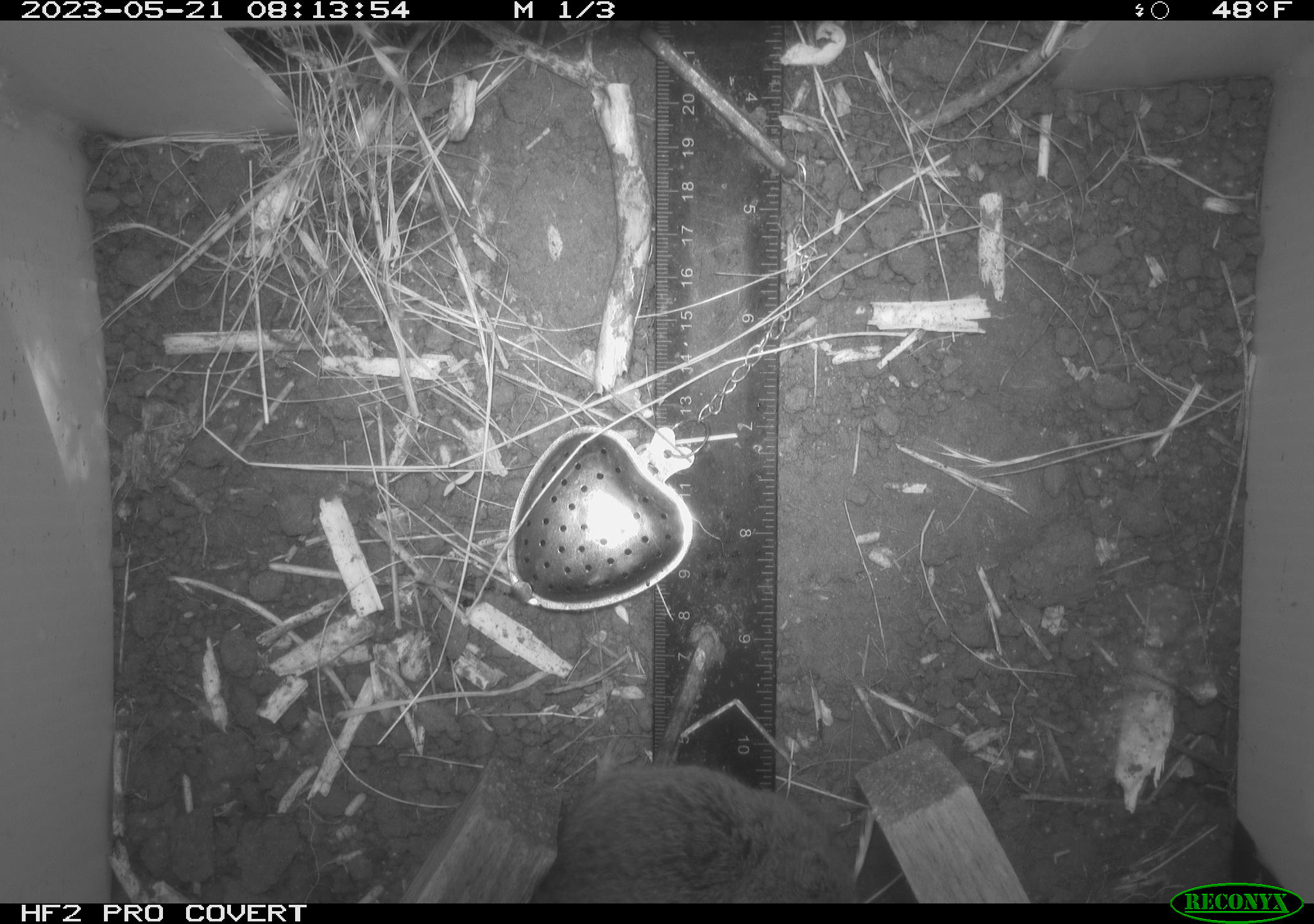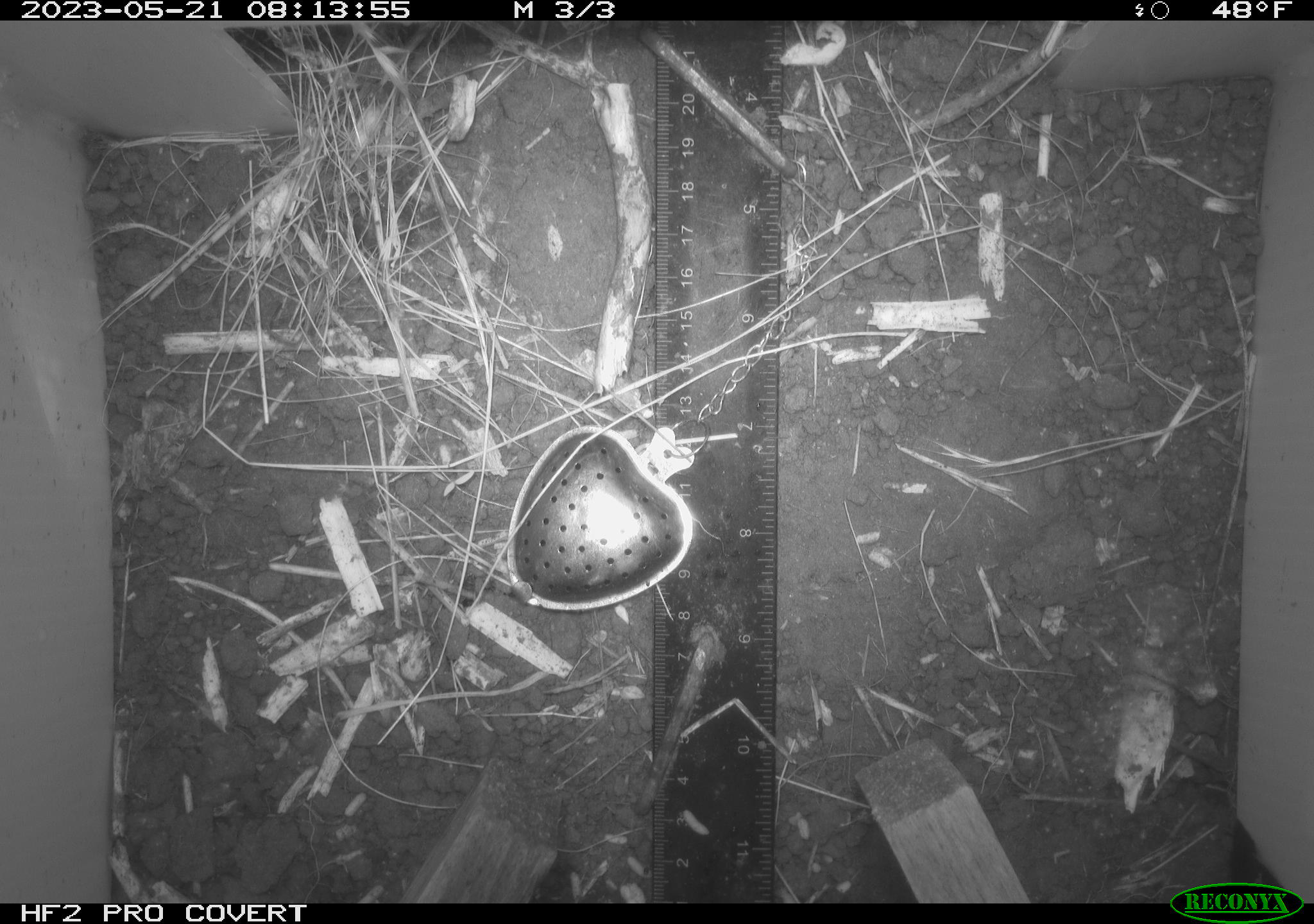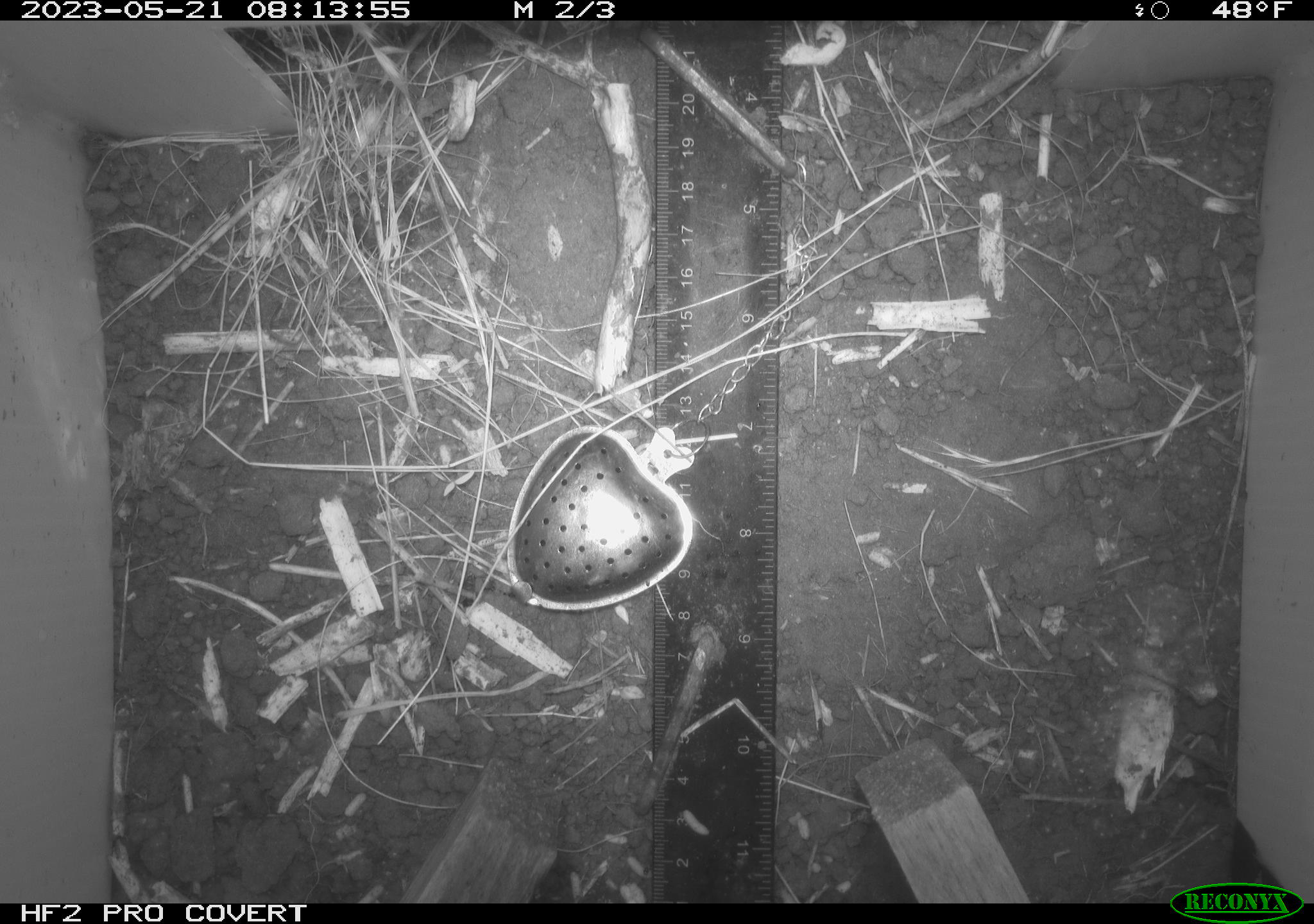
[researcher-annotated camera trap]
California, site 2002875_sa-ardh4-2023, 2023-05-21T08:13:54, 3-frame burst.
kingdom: Animalia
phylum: Chordata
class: Mammalia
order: Rodentia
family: Cricetidae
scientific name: Arvicolinae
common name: voles, lemmings, and muskrats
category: arvicolinae subfamily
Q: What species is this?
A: Arvicolinae subfamily (voles, lemmings, and muskrats) (Arvicolinae).